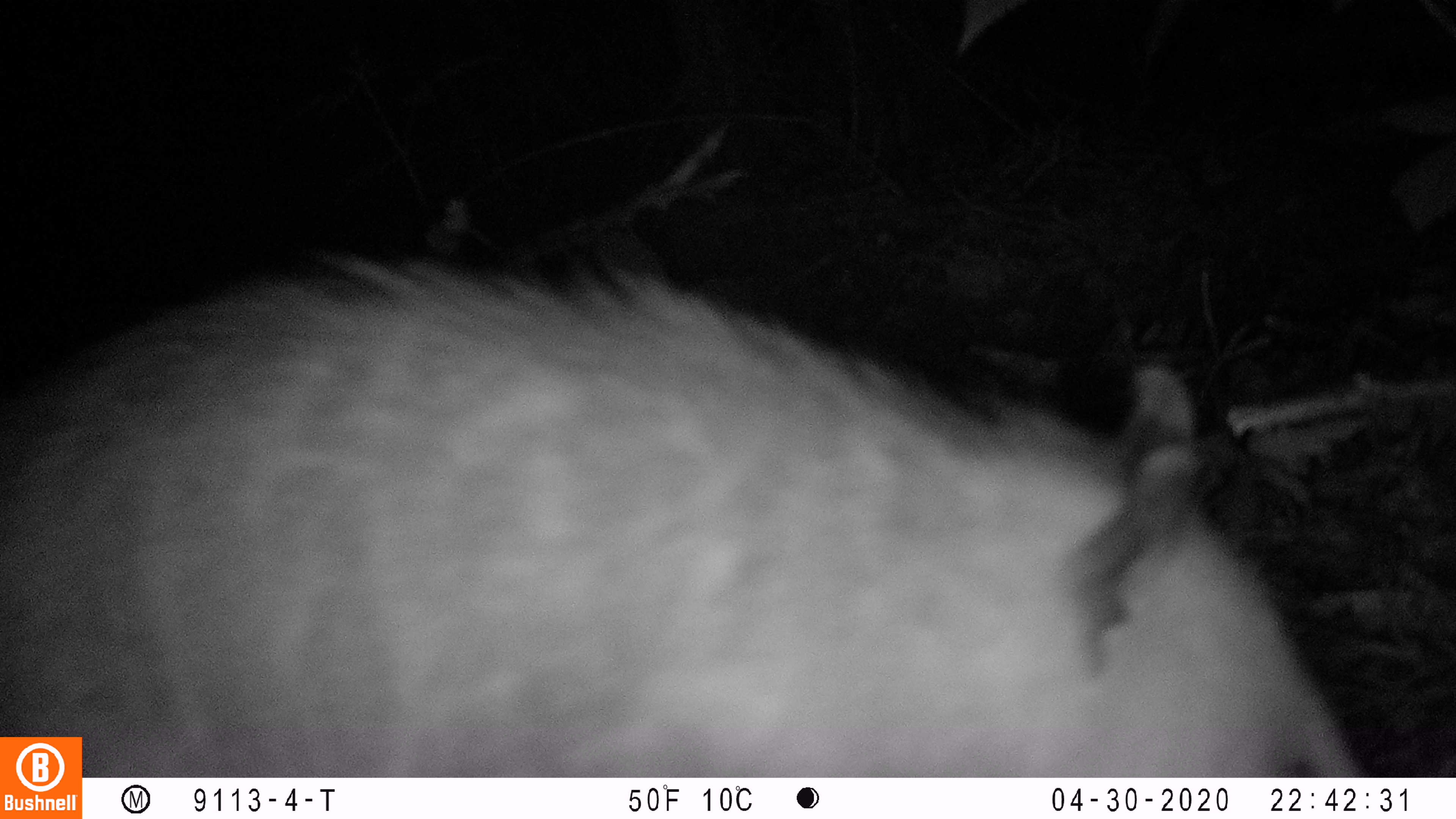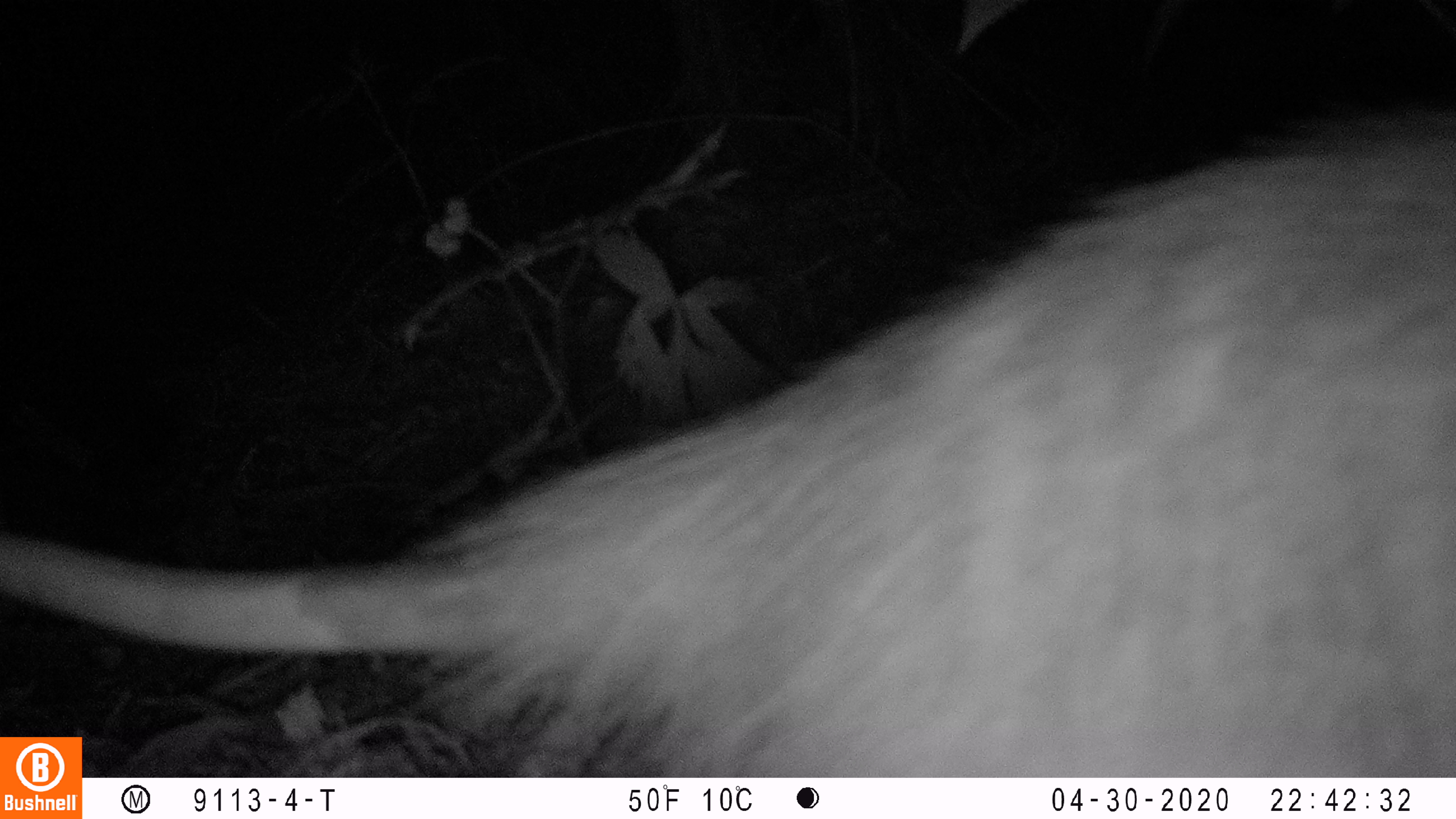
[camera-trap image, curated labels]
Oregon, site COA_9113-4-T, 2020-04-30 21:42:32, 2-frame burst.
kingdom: Animalia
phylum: Chordata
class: Mammalia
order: Didelphimorphia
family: Didelphidae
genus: Didelphis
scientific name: Didelphis virginiana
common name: virginia opossum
Virginia opossum (Didelphis virginiana).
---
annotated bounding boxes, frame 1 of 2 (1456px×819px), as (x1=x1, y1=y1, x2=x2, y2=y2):
virginia opossum: (x1=87, y1=243, x2=1375, y2=770)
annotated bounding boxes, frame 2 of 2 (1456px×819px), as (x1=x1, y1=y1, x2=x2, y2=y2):
virginia opossum: (x1=87, y1=99, x2=1447, y2=768)